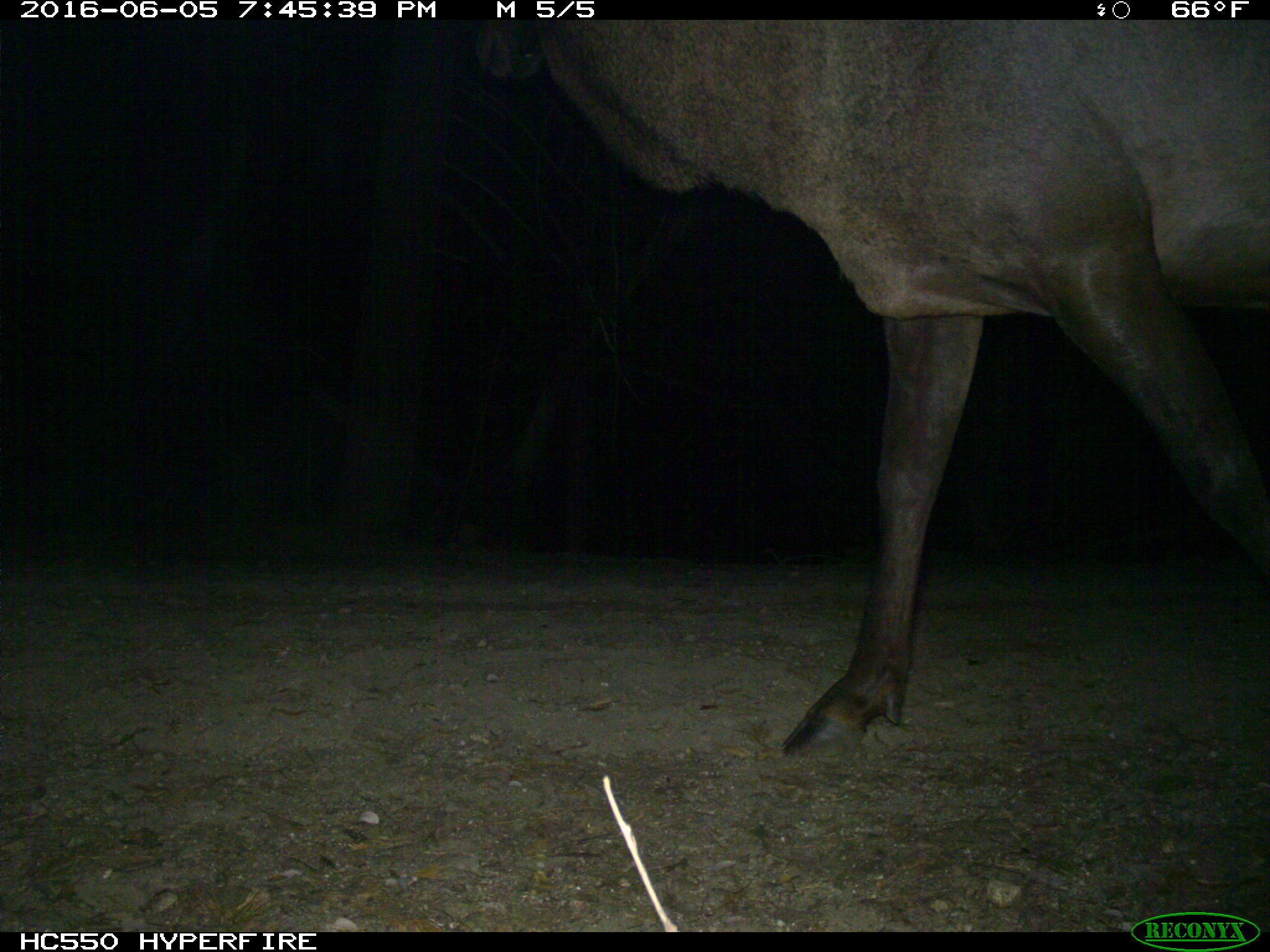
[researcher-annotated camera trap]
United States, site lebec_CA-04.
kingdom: Animalia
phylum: Chordata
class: Mammalia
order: Artiodactyla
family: Cervidae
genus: Cervus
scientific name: Cervus canadensis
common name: elk